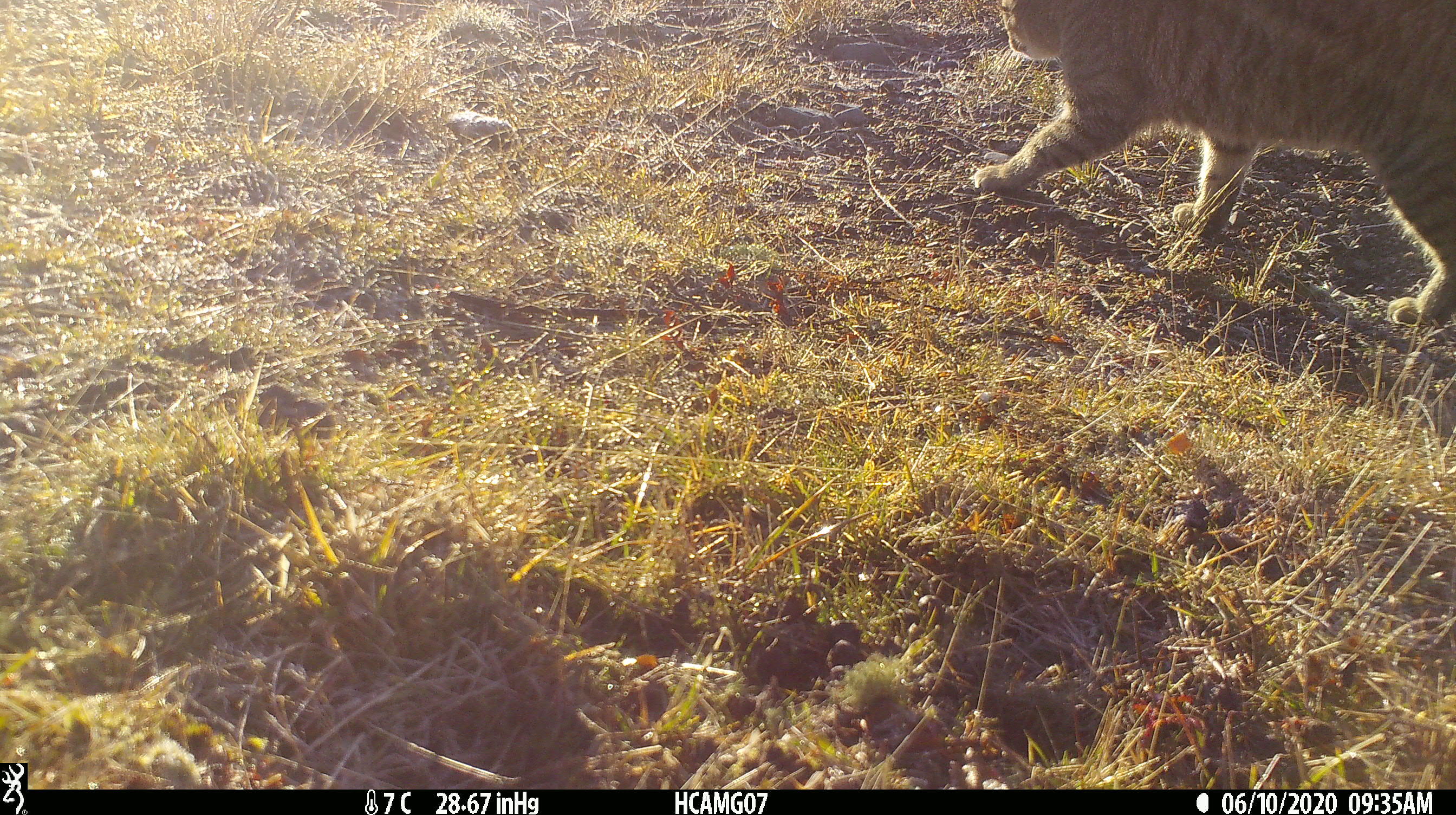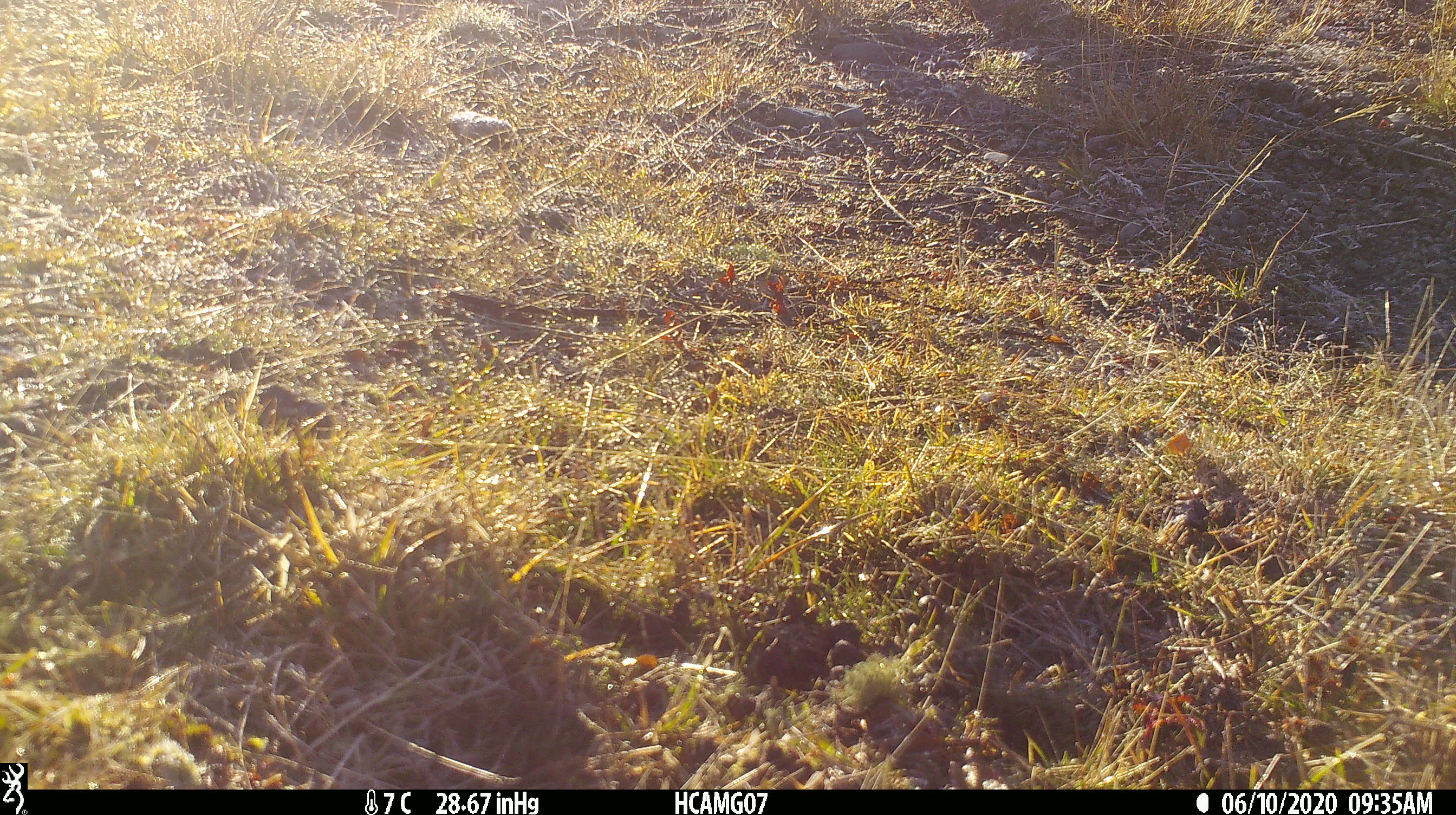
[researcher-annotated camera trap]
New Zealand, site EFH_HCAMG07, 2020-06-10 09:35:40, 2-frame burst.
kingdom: Animalia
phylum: Chordata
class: Mammalia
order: Carnivora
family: Felidae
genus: Felis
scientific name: Felis catus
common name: domestic cat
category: cat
Cat (domestic cat) (Felis catus).